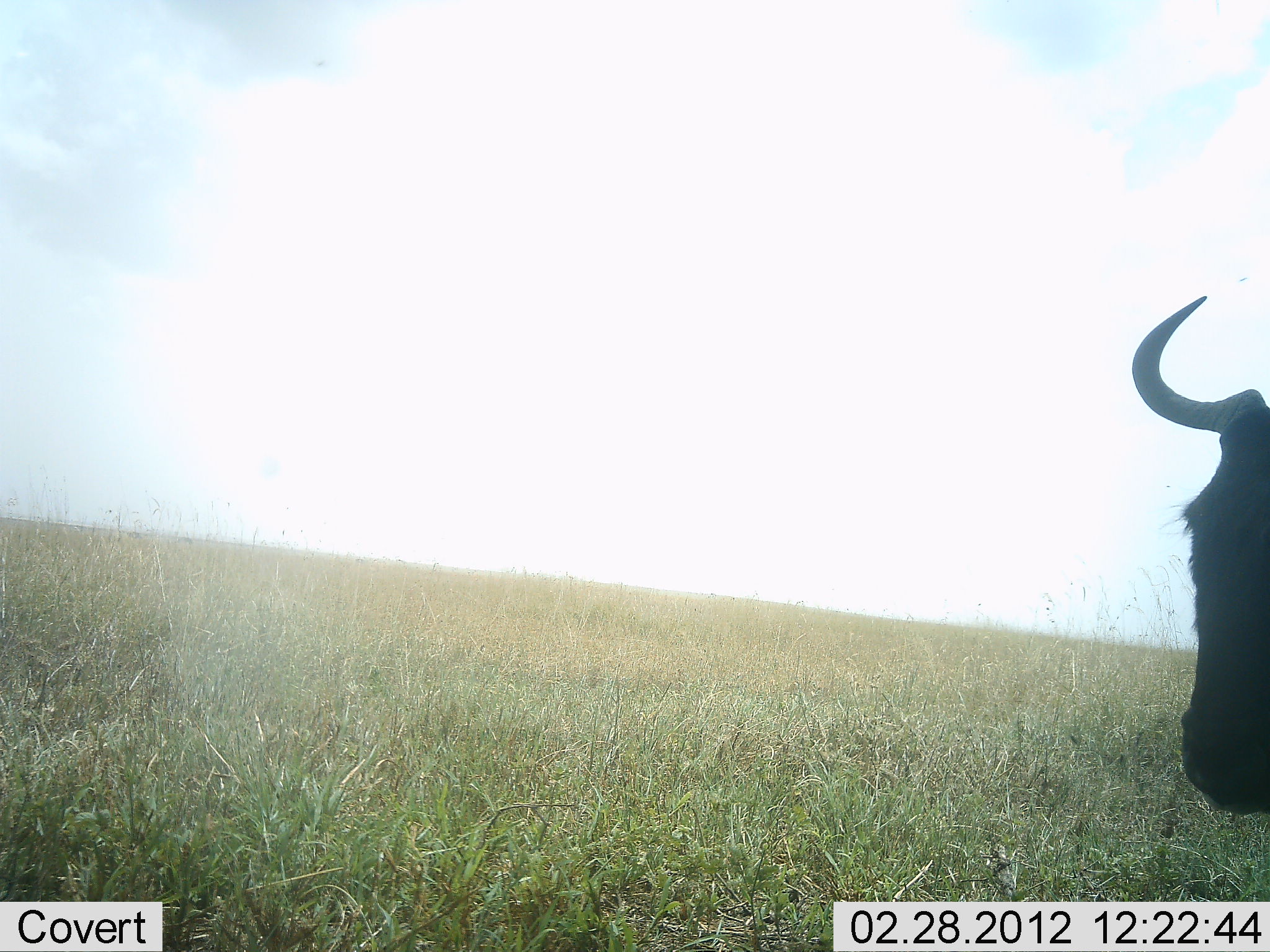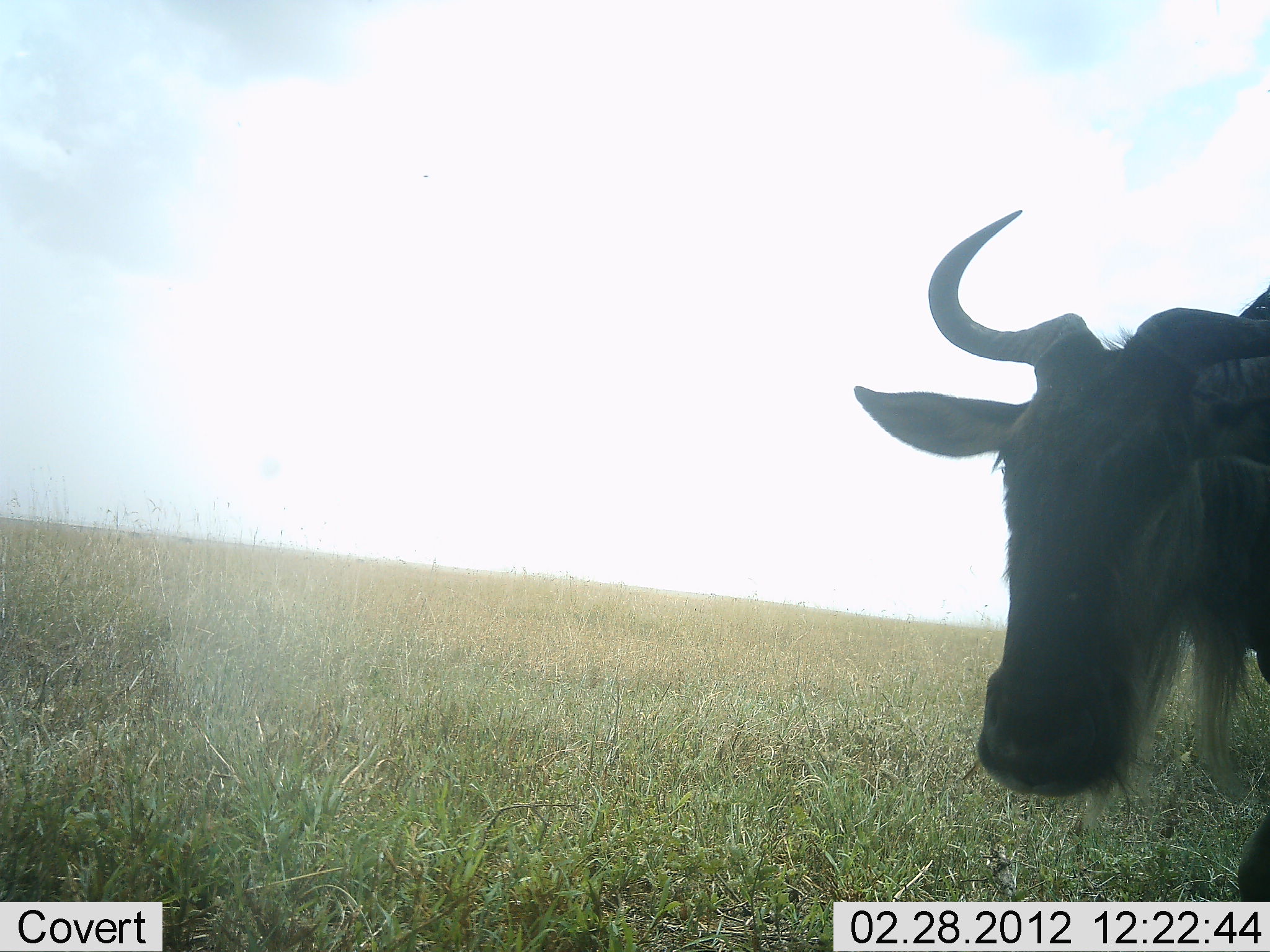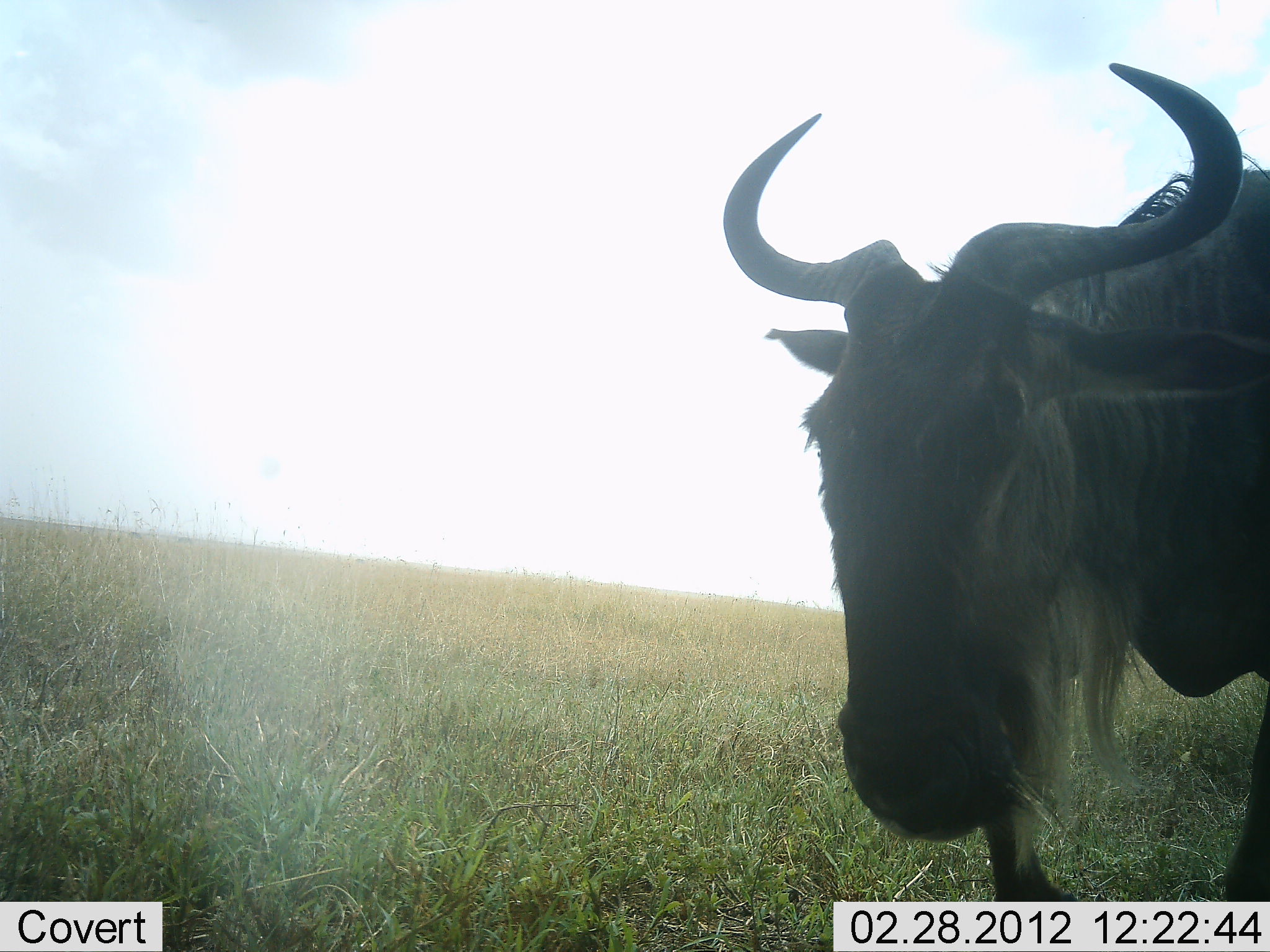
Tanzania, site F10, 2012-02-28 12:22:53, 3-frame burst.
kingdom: Animalia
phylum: Chordata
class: Mammalia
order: Artiodactyla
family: Bovidae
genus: Connochaetes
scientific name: Connochaetes taurinus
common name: blue wildebeest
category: wildebeest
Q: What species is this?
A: Wildebeest (blue wildebeest) (Connochaetes taurinus).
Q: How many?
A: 1.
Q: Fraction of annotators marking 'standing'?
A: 7%.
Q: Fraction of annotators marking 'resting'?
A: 0%.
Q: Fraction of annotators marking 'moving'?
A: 100%.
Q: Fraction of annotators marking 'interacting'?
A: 0%.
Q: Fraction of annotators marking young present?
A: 0%.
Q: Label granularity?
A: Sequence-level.